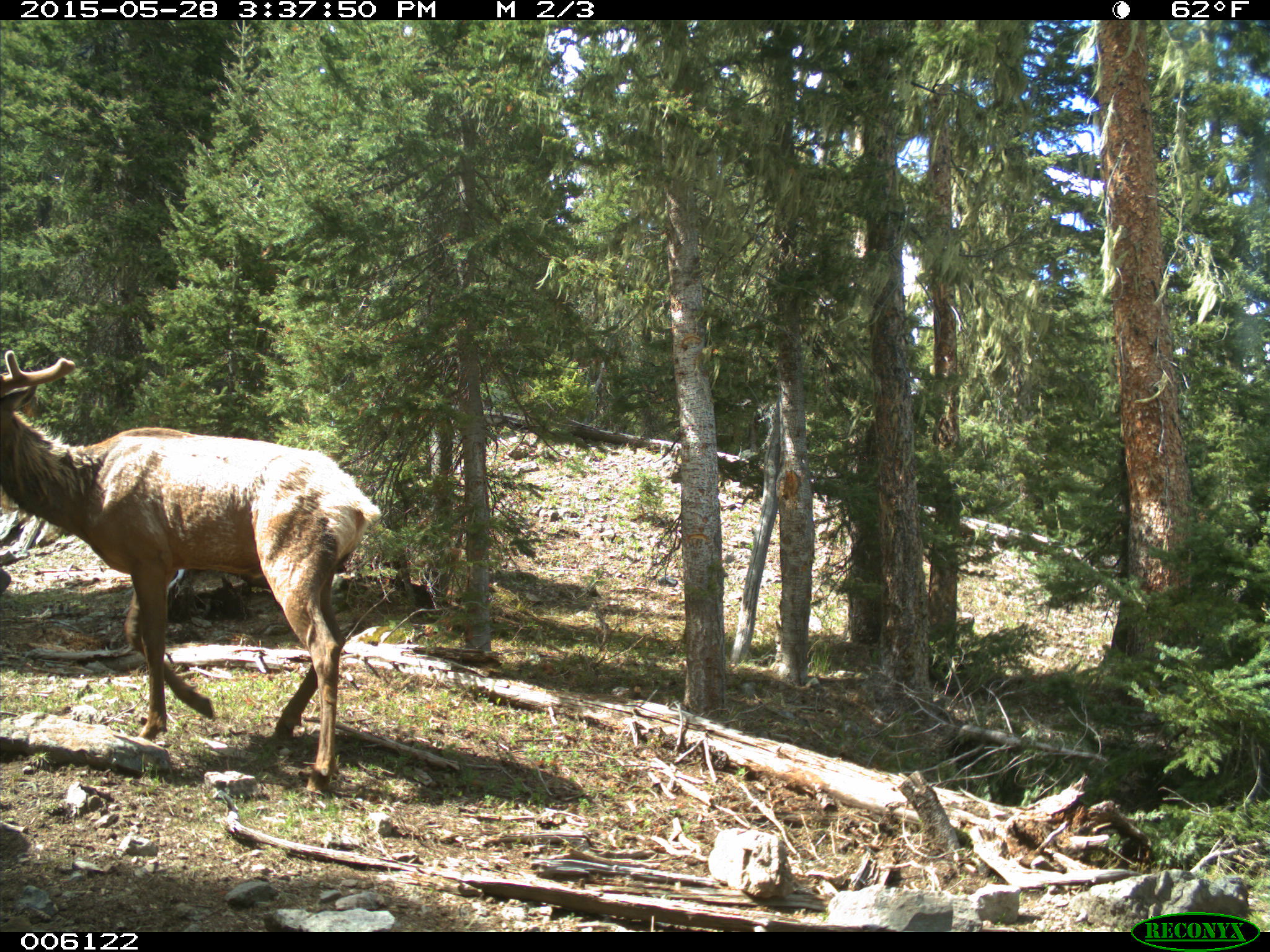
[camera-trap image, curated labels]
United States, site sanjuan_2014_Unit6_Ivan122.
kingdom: Animalia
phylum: Chordata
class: Mammalia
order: Artiodactyla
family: Cervidae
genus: Cervus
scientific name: Cervus elaphus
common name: red deer